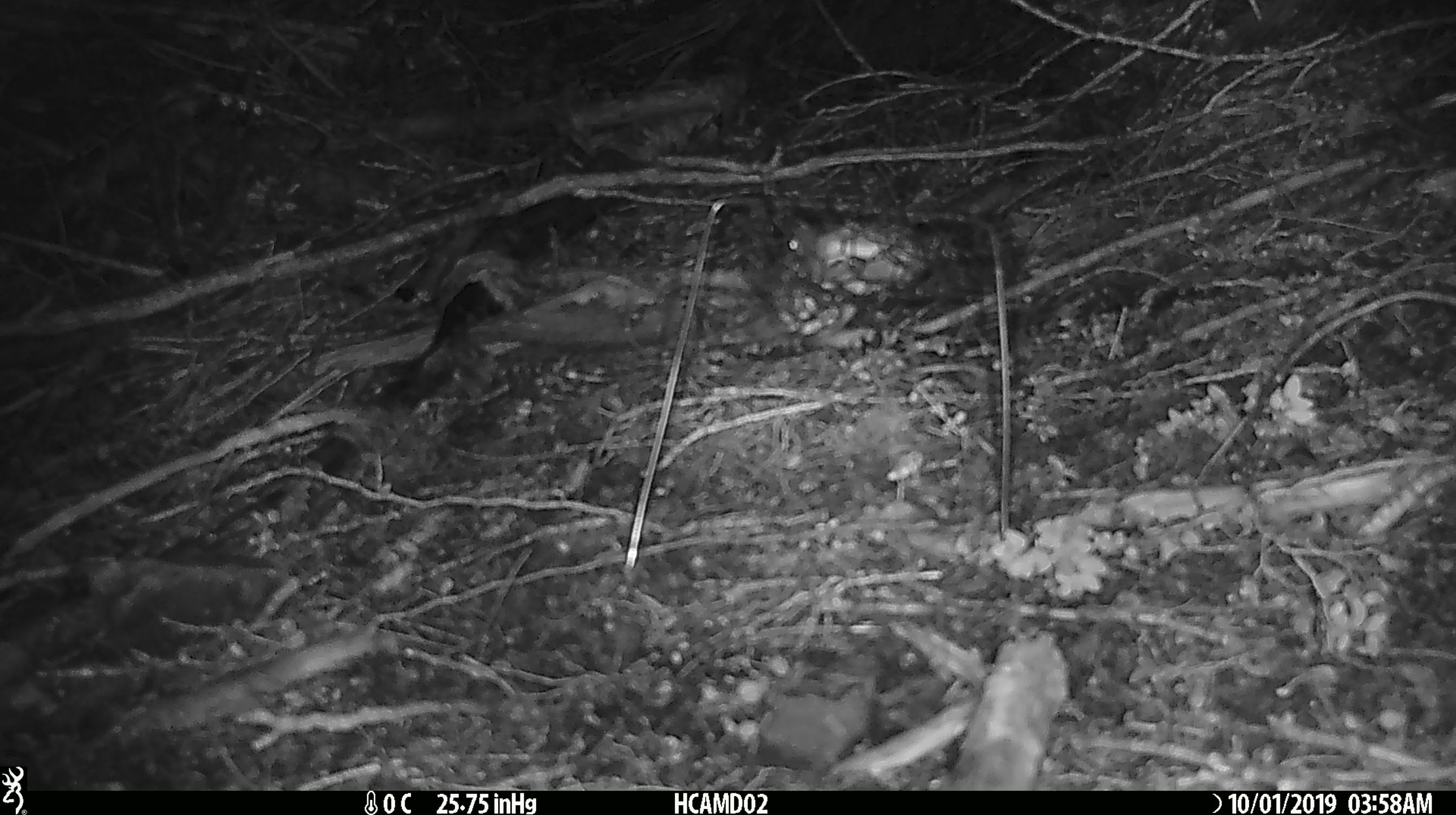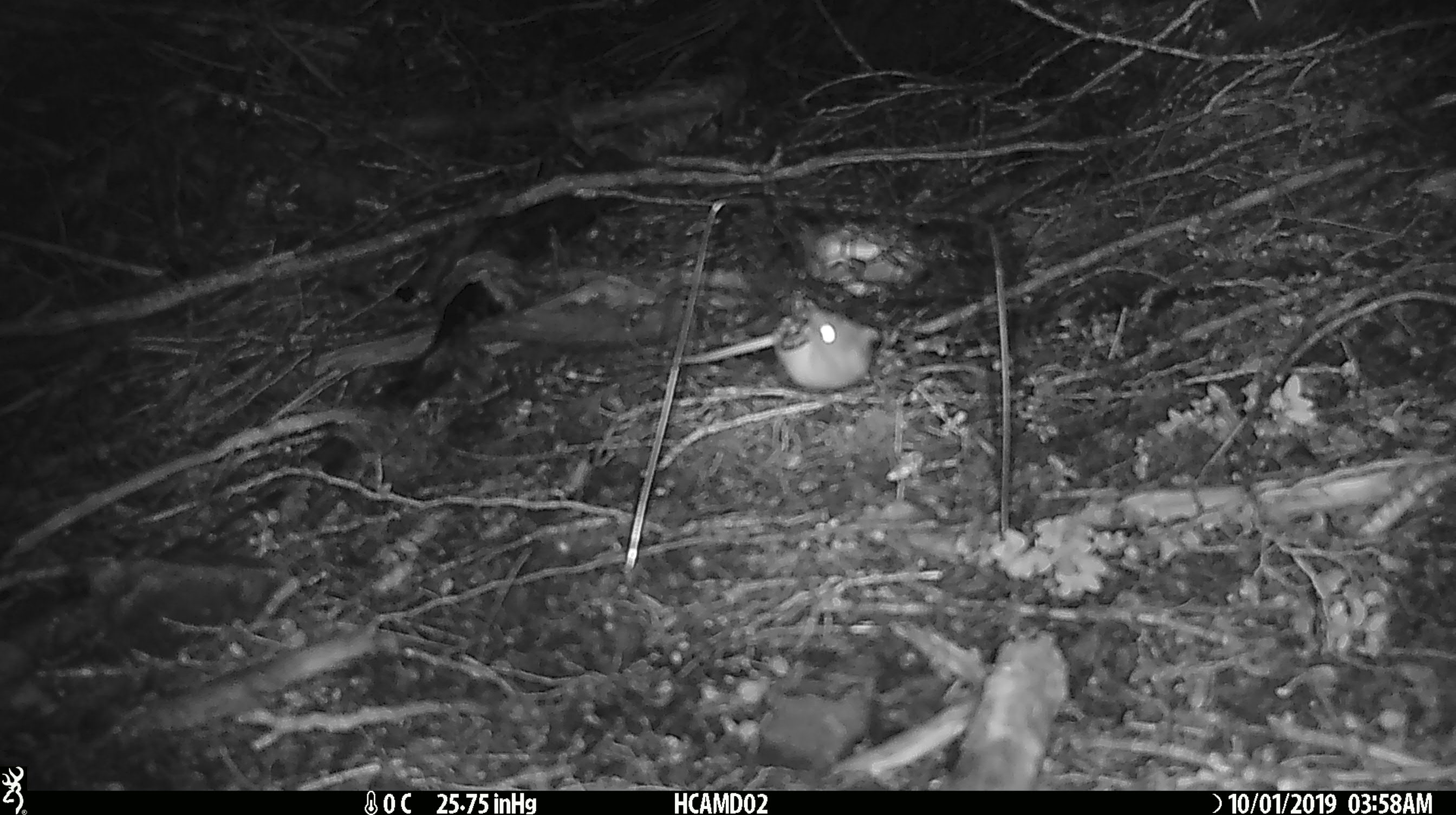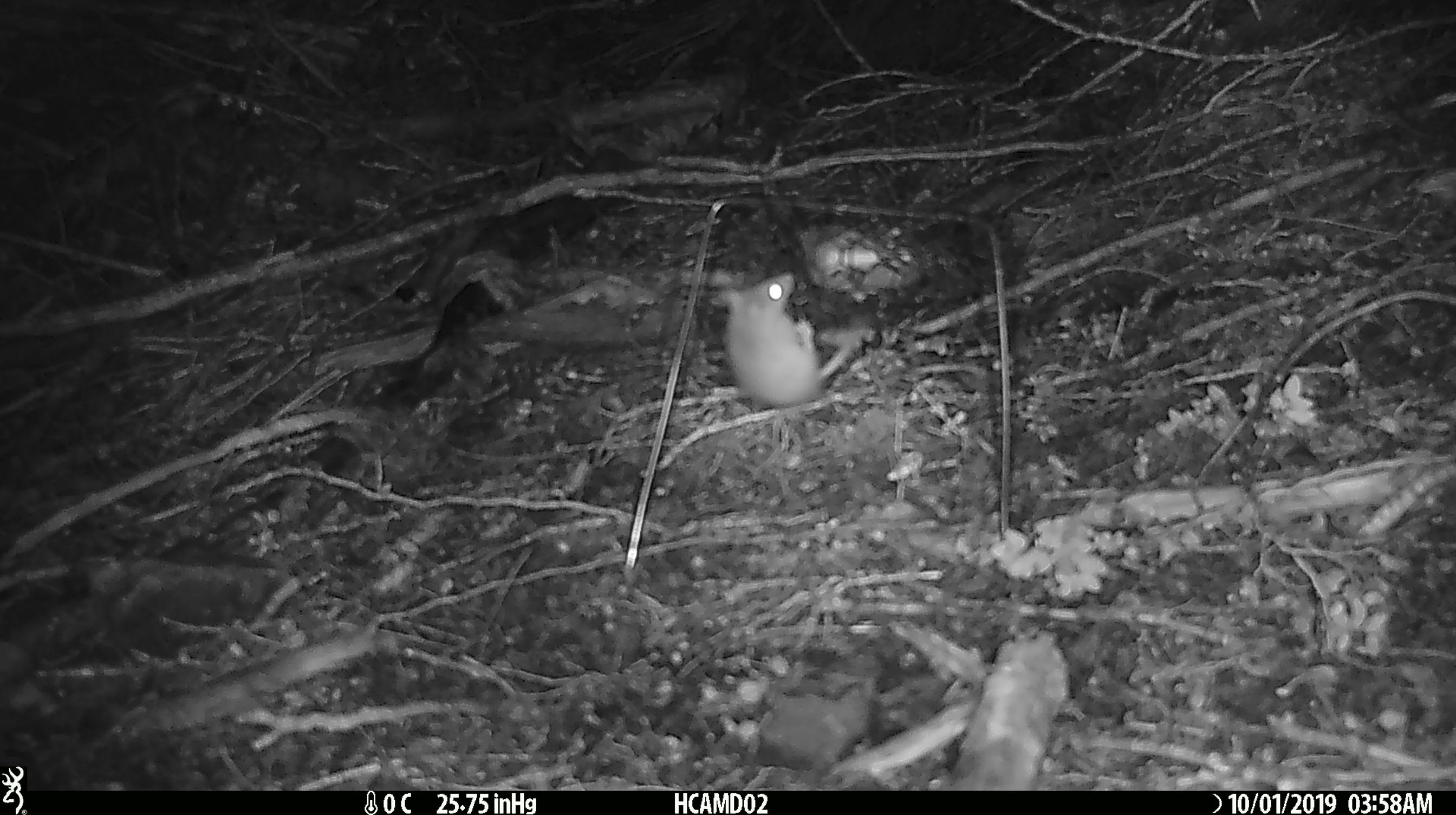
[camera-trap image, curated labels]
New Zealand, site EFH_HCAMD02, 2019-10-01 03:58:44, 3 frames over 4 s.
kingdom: Animalia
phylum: Chordata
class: Mammalia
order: Rodentia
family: Muridae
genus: Mus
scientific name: Mus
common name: mouse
Mouse (Mus).